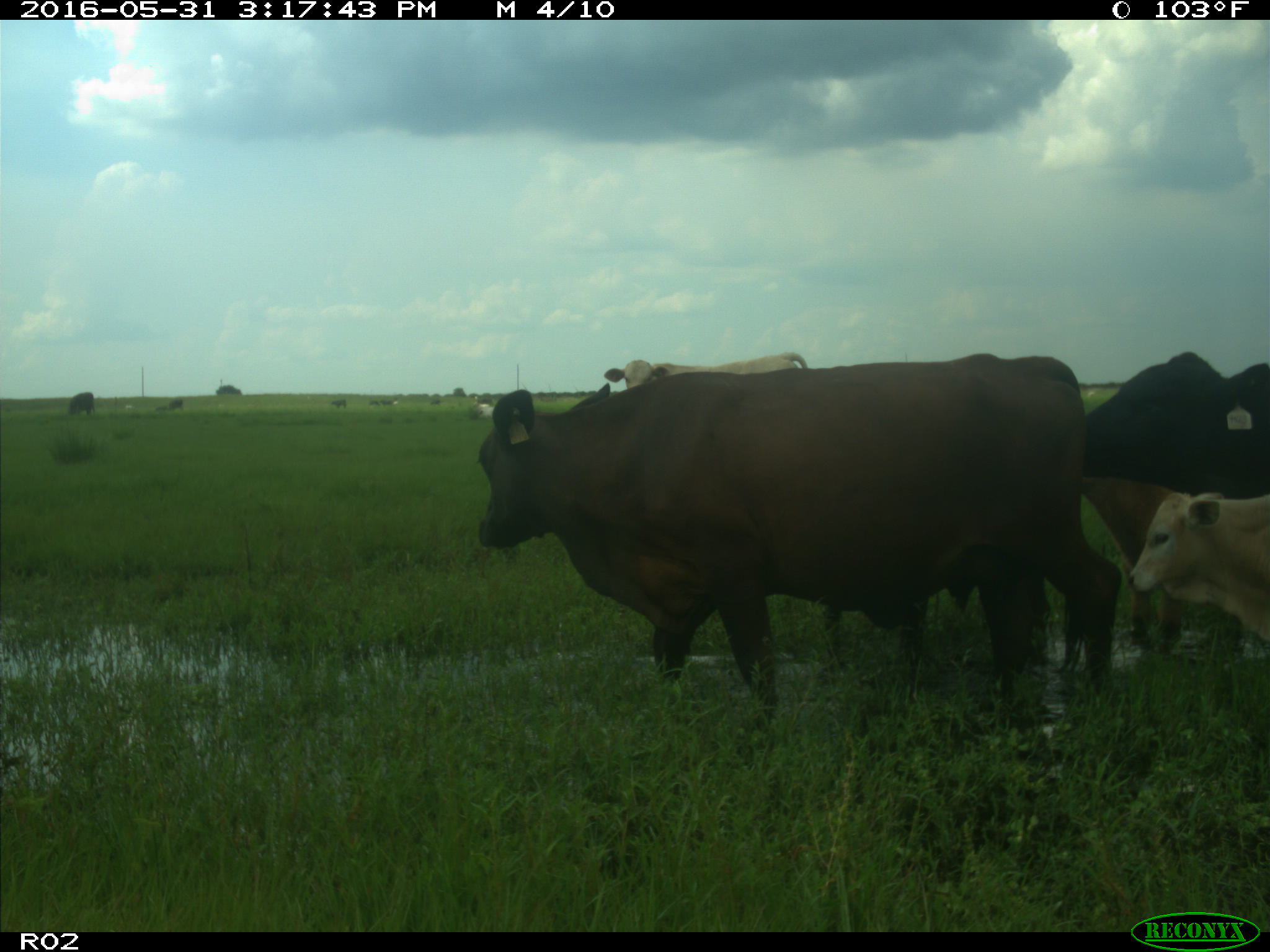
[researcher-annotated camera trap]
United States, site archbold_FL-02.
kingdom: Animalia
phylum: Chordata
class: Mammalia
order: Artiodactyla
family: Bovidae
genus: Bos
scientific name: Bos taurus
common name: domestic cow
Bos taurus (domestic cow).